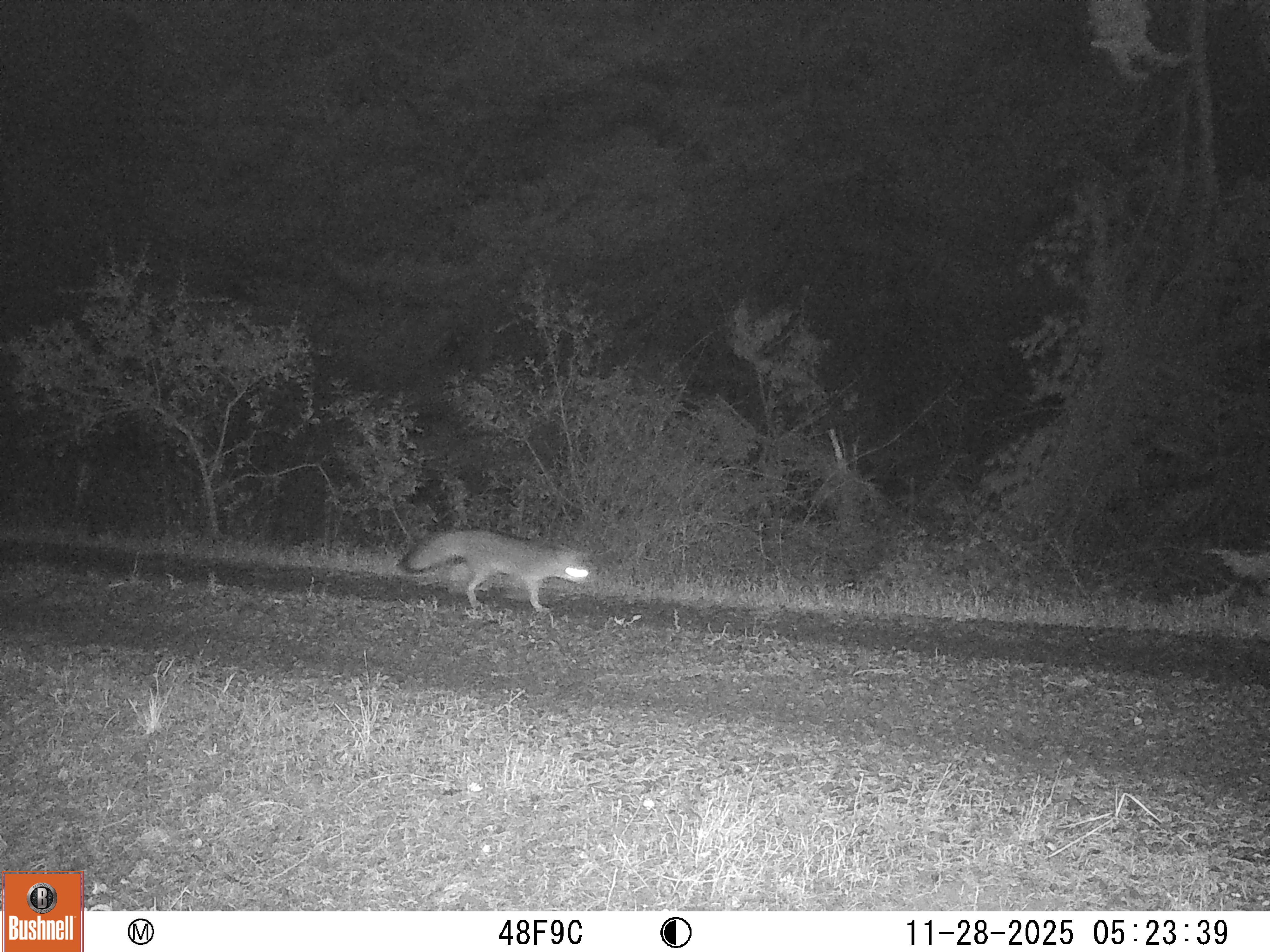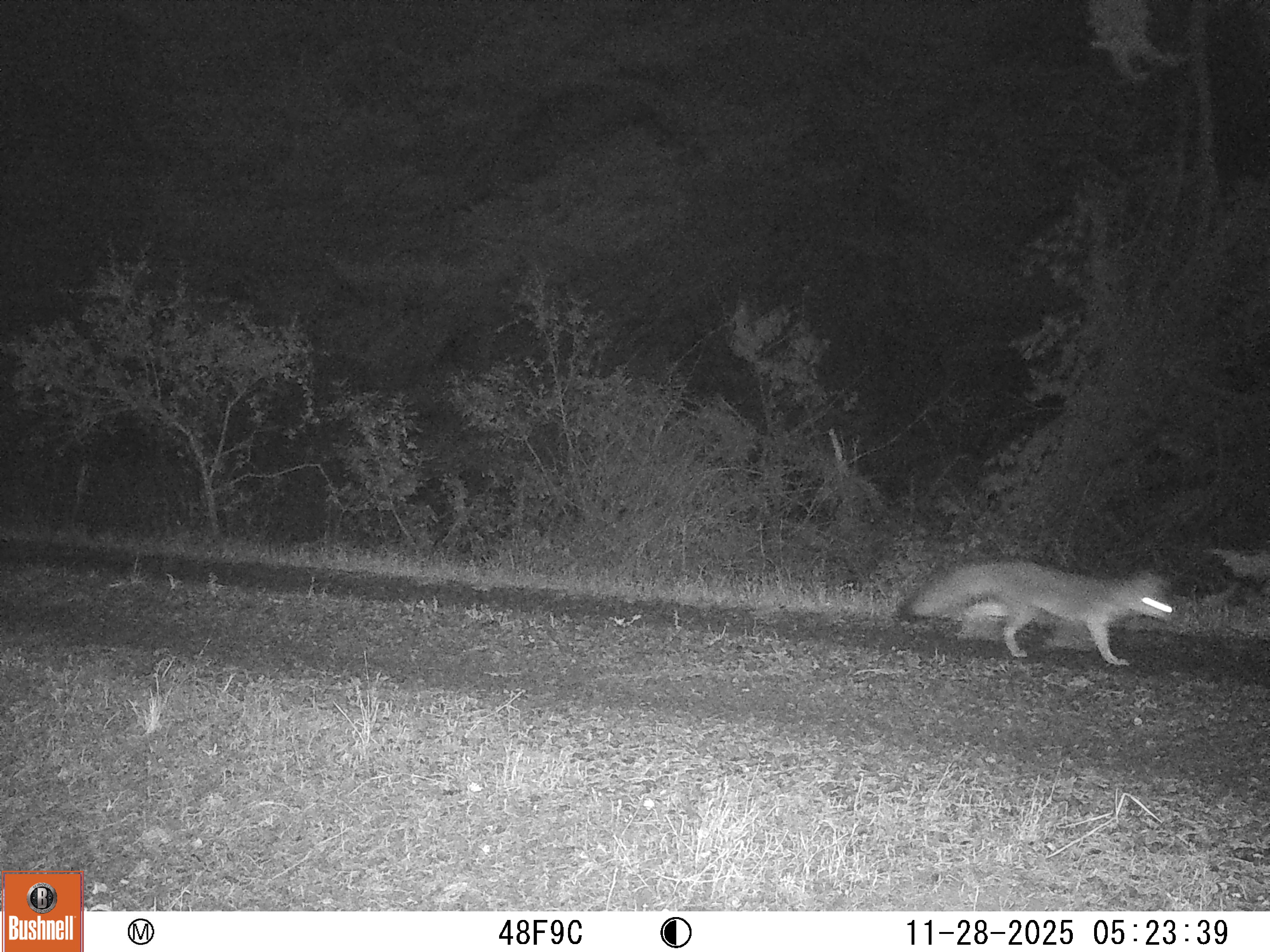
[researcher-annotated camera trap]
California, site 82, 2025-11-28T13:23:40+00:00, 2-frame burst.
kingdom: Animalia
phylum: Chordata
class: Mammalia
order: Carnivora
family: Canidae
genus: Urocyon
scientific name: Urocyon cinereoargenteus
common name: gray fox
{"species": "gray fox (Urocyon cinereoargenteus)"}